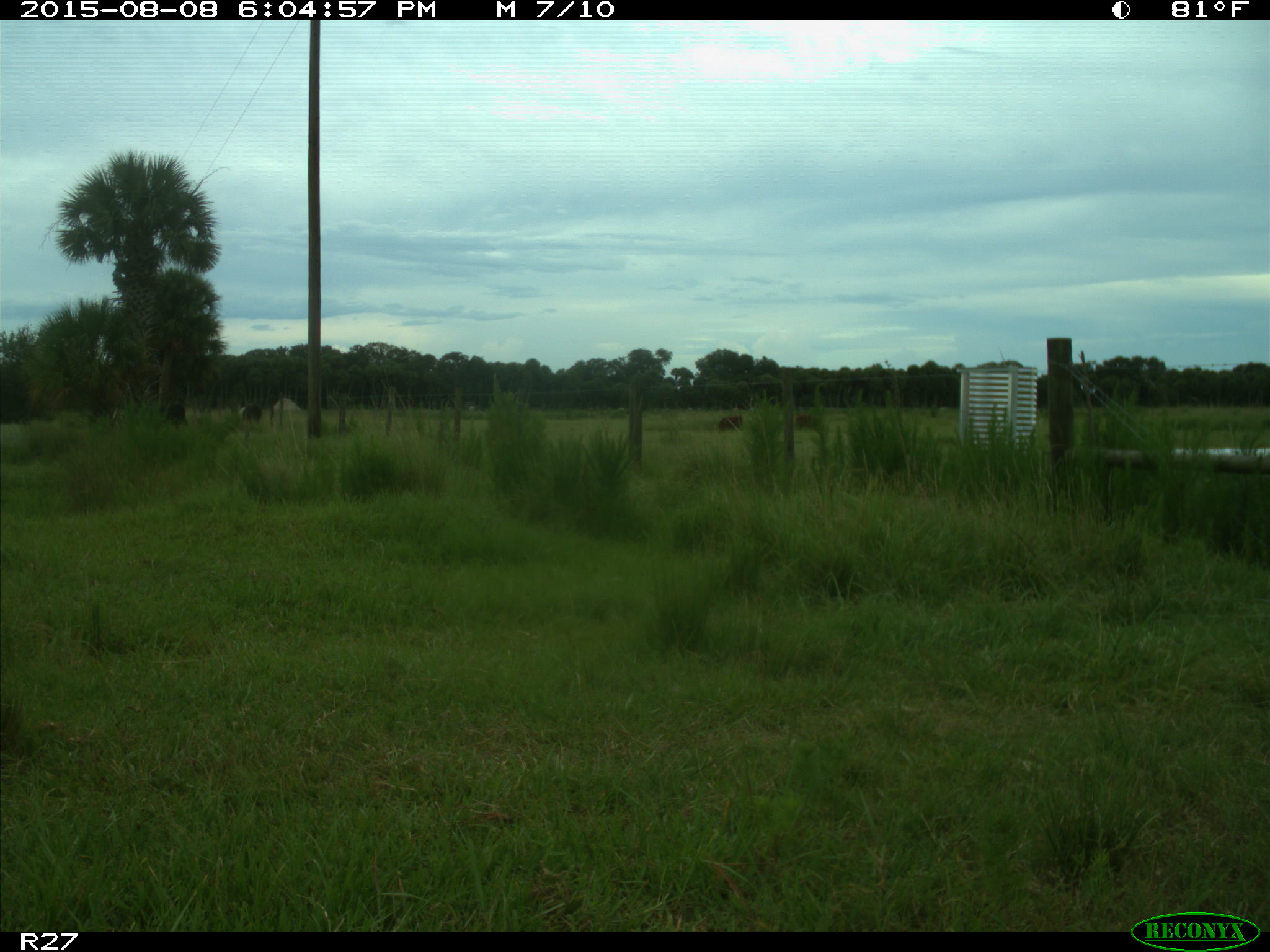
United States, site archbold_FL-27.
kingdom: Animalia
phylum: Chordata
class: Mammalia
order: Artiodactyla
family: Bovidae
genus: Bos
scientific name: Bos taurus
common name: domestic cow